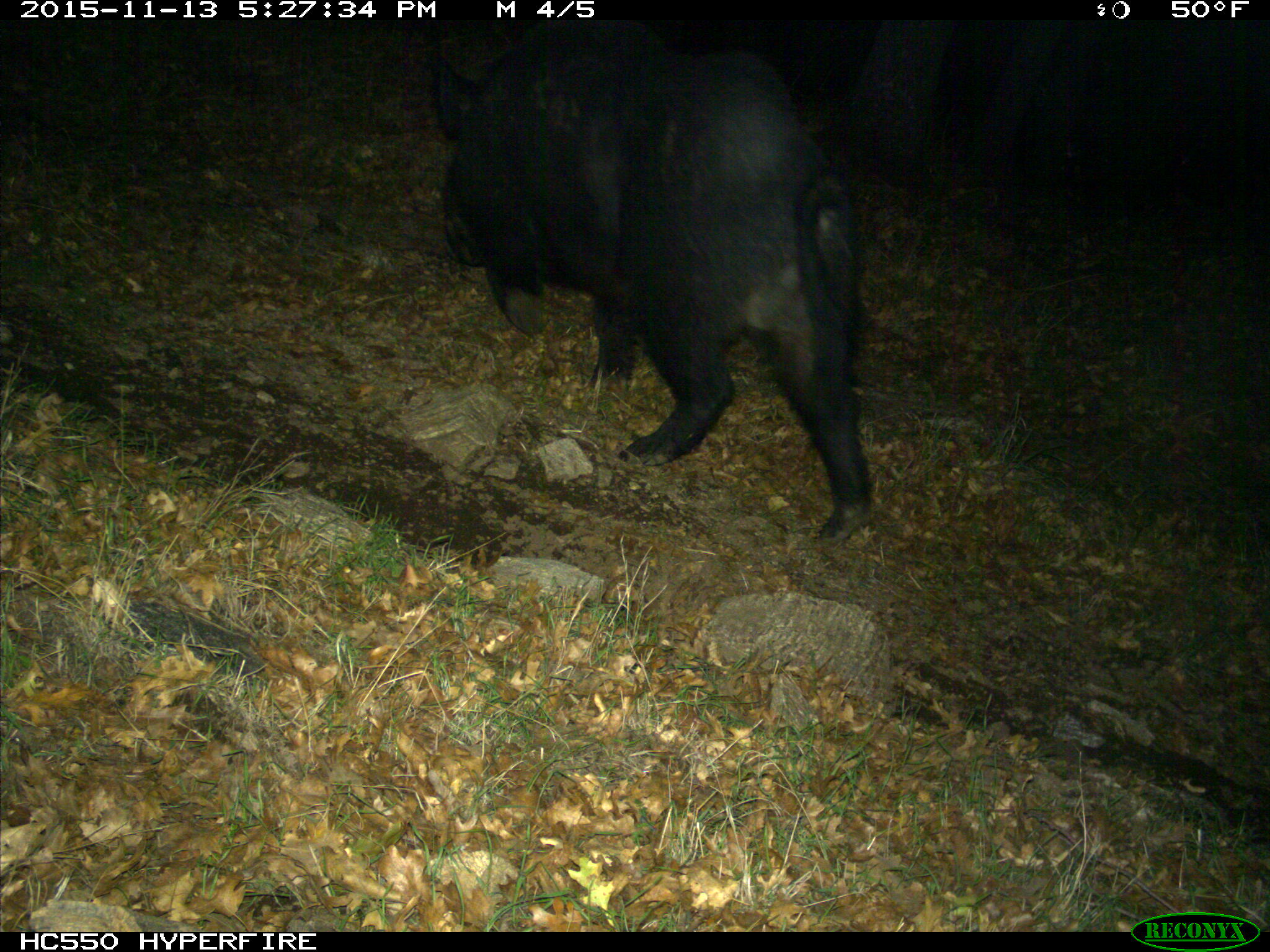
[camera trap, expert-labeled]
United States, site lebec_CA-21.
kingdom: Animalia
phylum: Chordata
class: Mammalia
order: Artiodactyla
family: Suidae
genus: Sus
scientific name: Sus scrofa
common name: wild boar